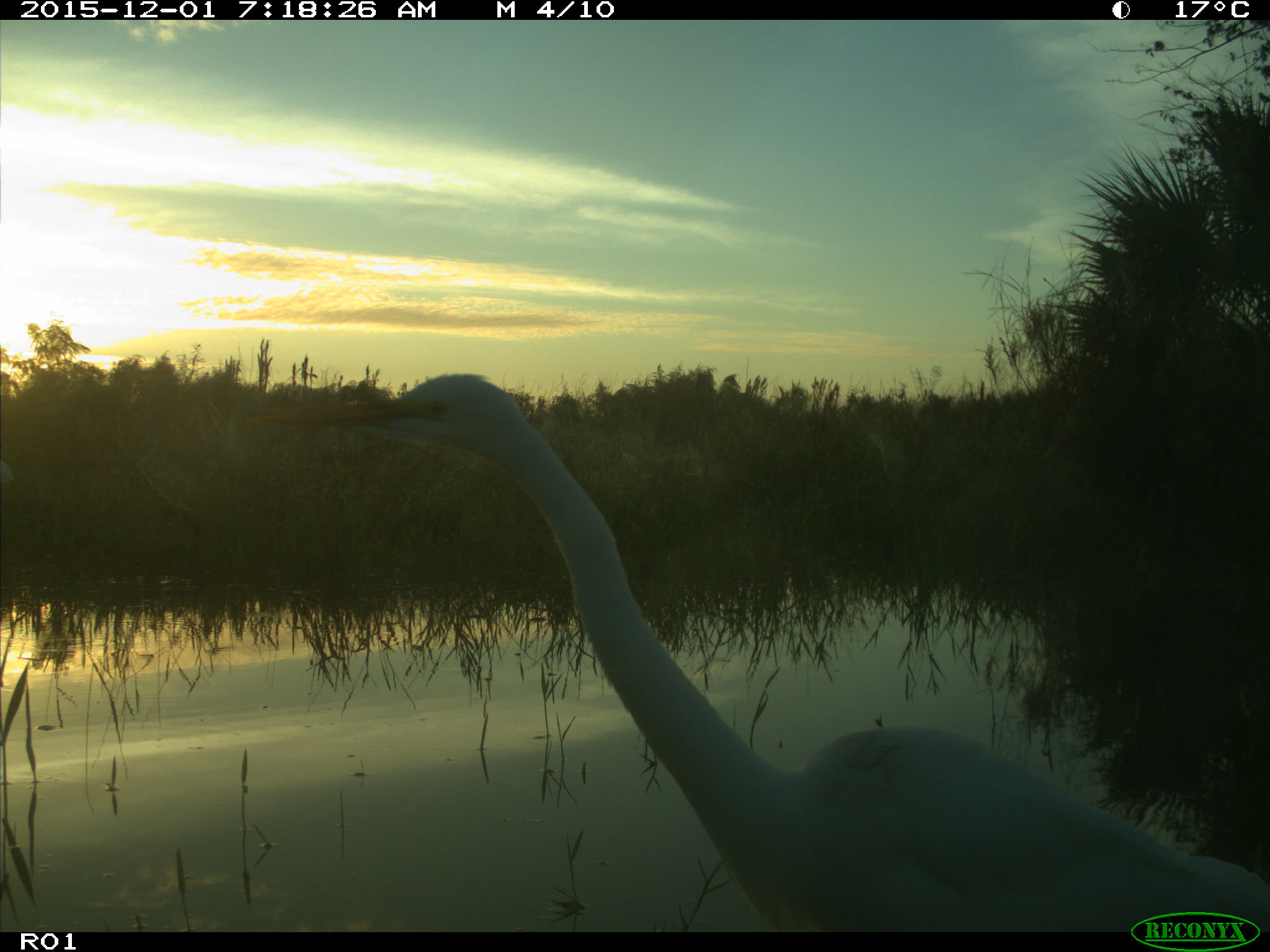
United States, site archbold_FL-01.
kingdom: Animalia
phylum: Chordata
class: Aves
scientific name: Aves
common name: birds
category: unidentified bird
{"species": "unidentified bird (birds) (Aves)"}